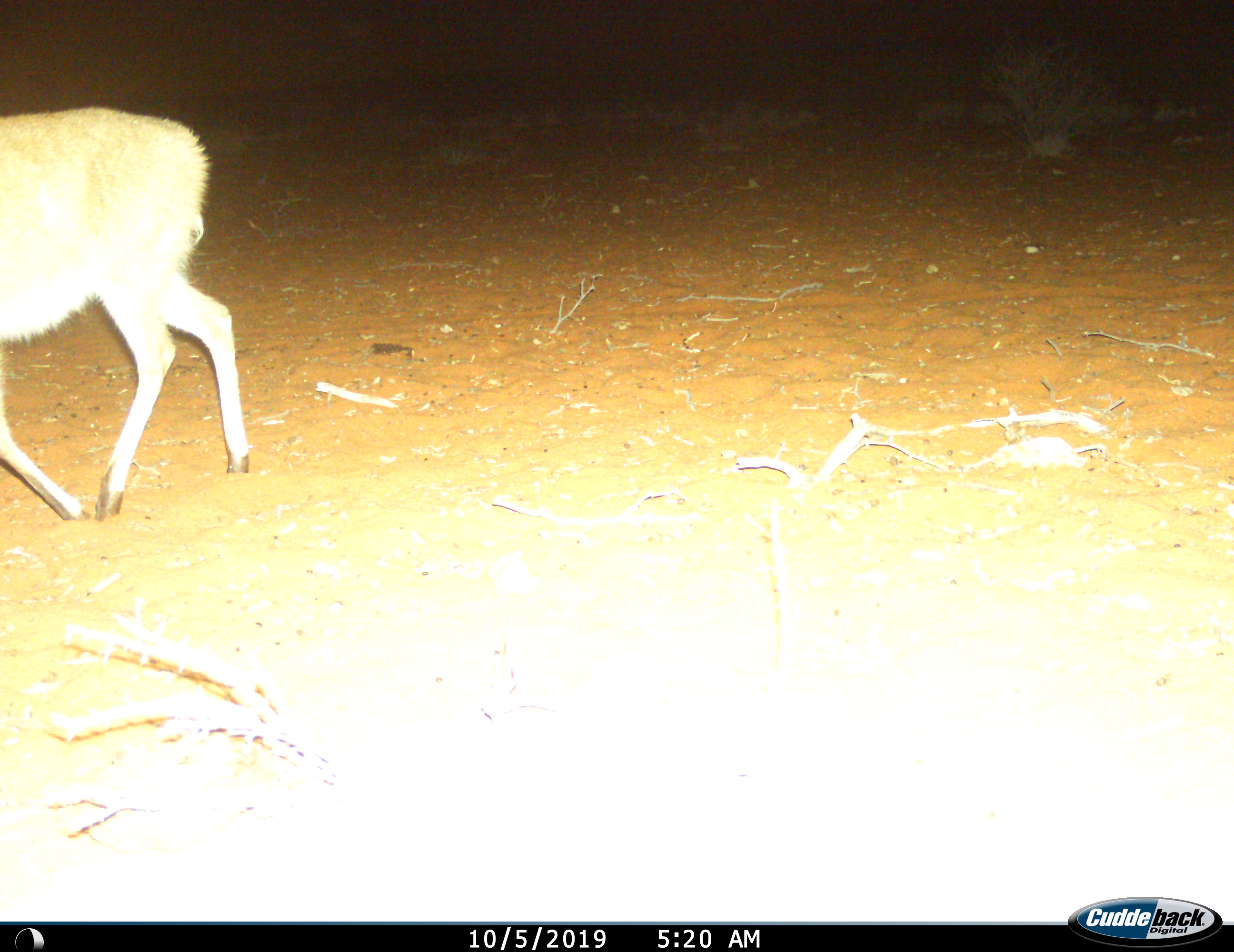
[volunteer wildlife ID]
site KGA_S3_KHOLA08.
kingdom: Animalia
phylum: Chordata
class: Mammalia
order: Artiodactyla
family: Bovidae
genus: Raphicerus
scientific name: Raphicerus campestris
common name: steenbok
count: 1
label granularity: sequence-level